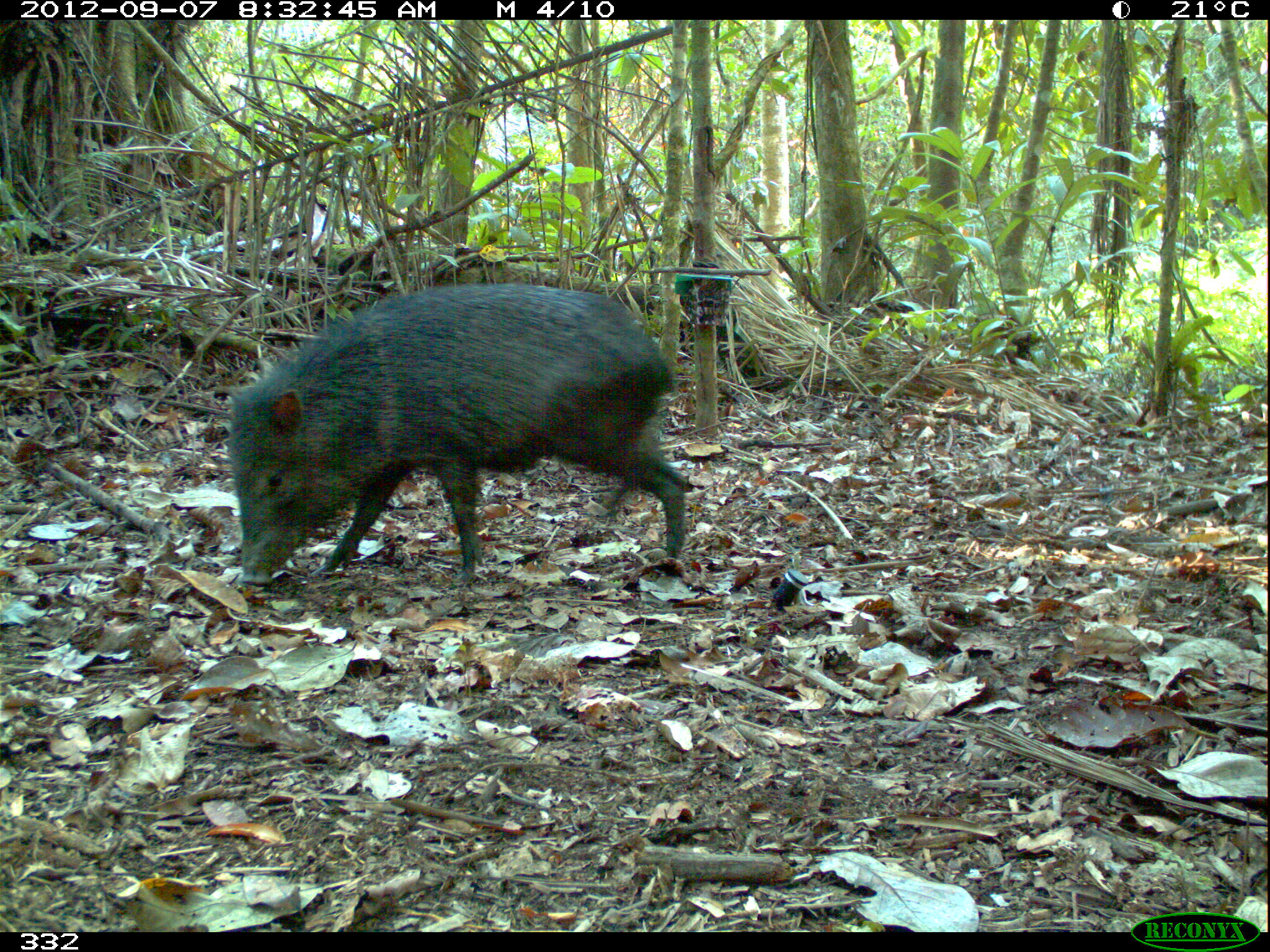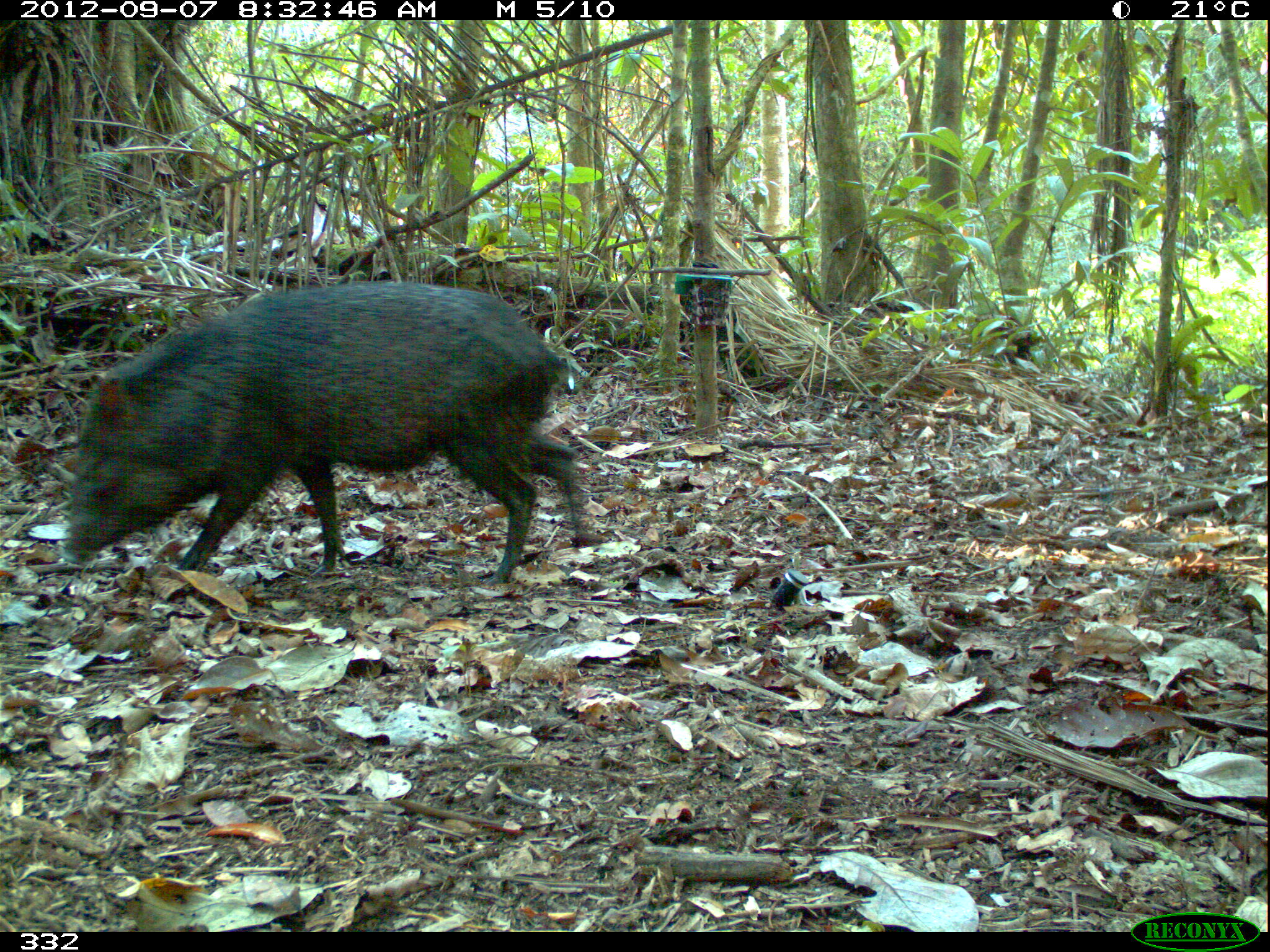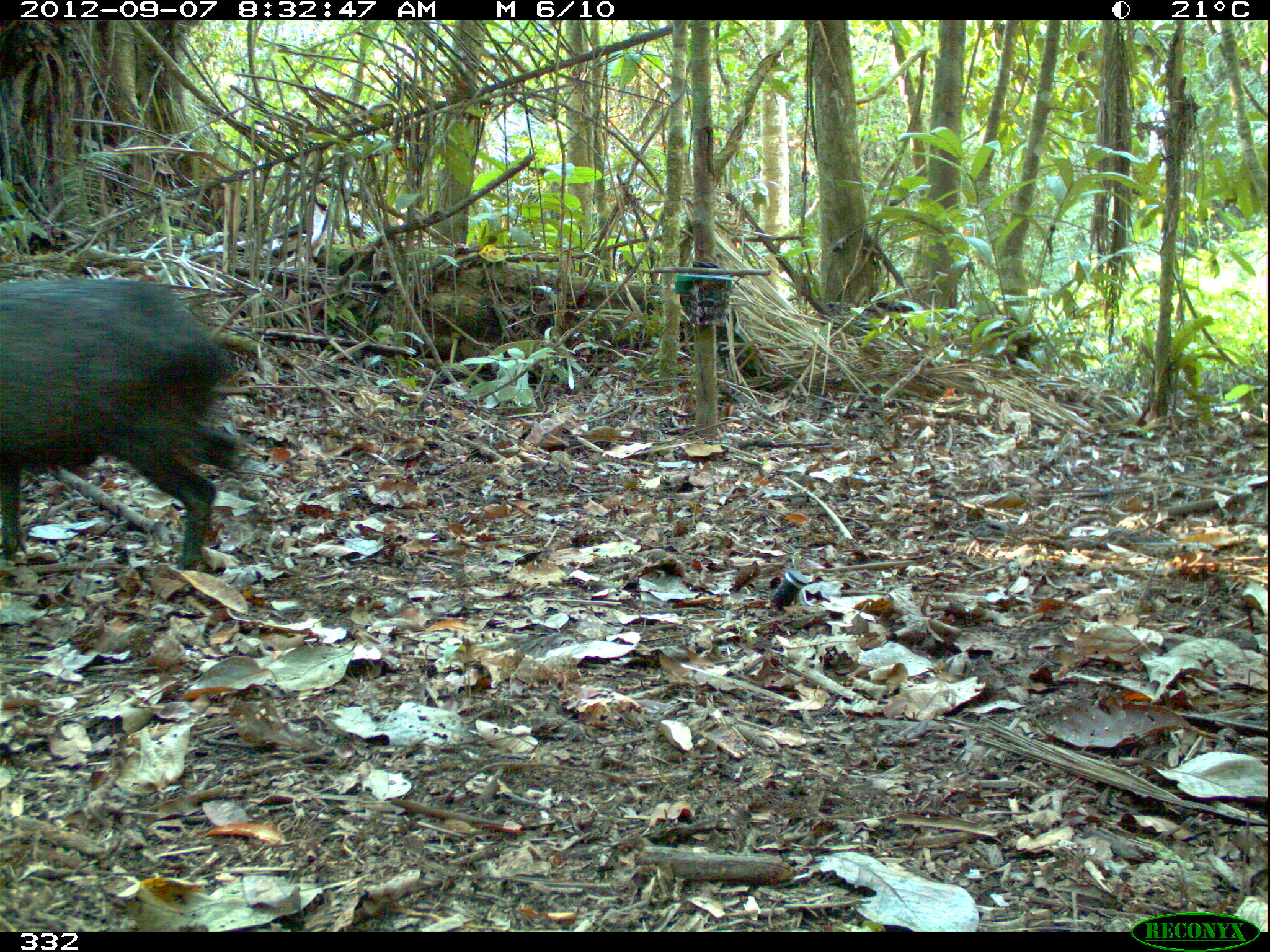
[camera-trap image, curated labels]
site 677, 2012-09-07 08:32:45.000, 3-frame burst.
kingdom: Animalia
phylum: Chordata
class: Mammalia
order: Artiodactyla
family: Tayassuidae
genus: Pecari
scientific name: Pecari tajacu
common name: collared peccary